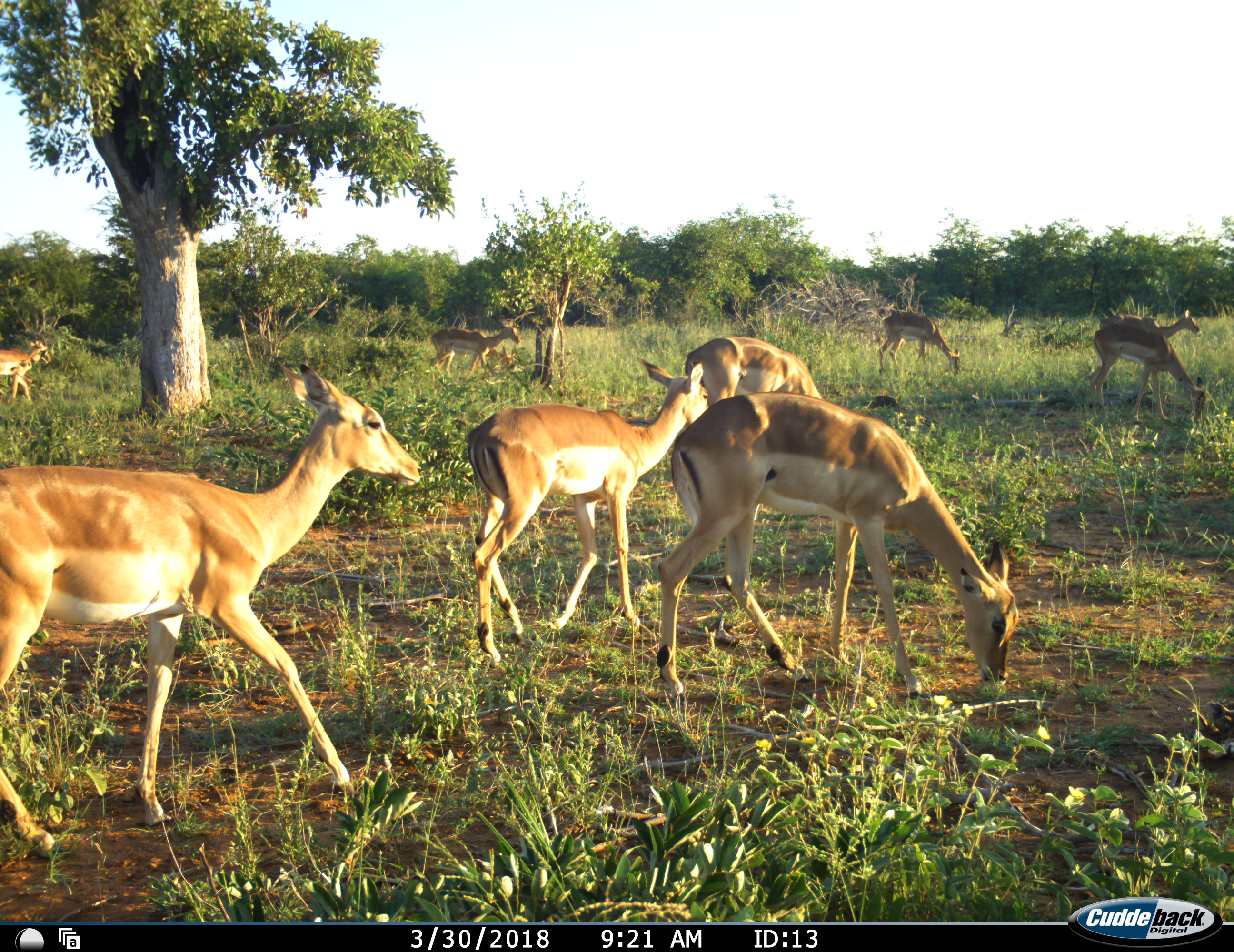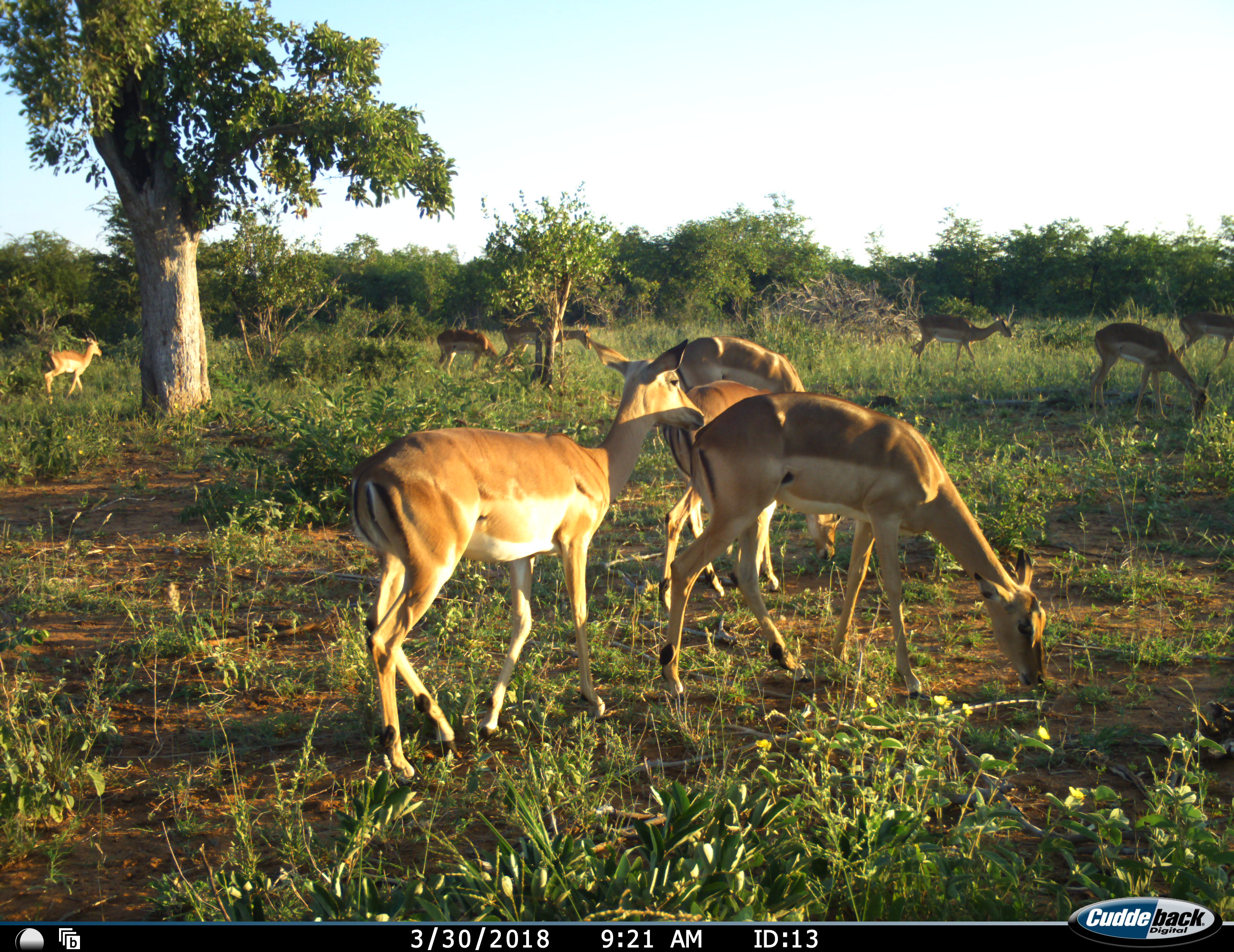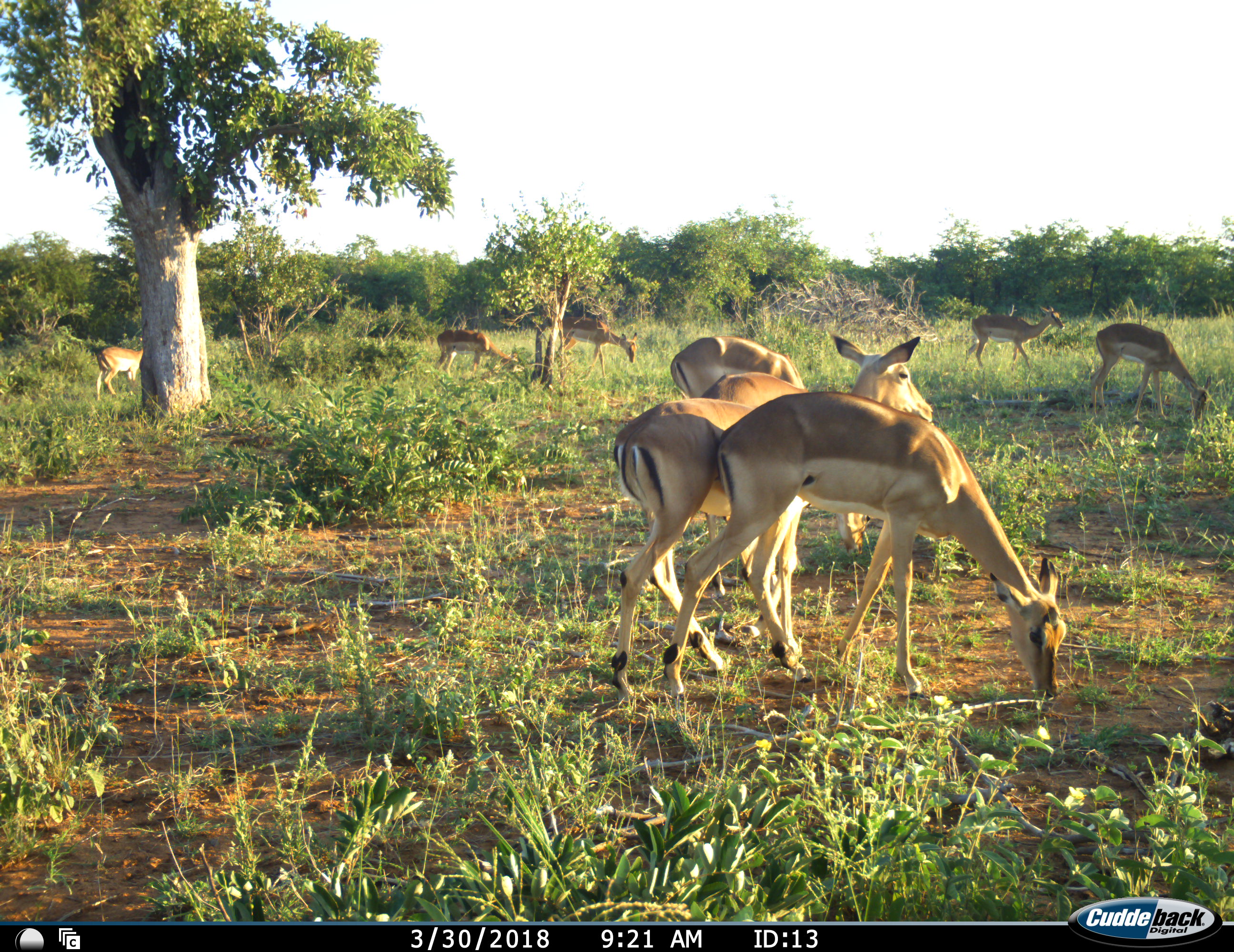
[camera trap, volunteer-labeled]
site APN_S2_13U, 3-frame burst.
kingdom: Animalia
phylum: Chordata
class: Mammalia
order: Artiodactyla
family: Bovidae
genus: Aepyceros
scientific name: Aepyceros melampus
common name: impala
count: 9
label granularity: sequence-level